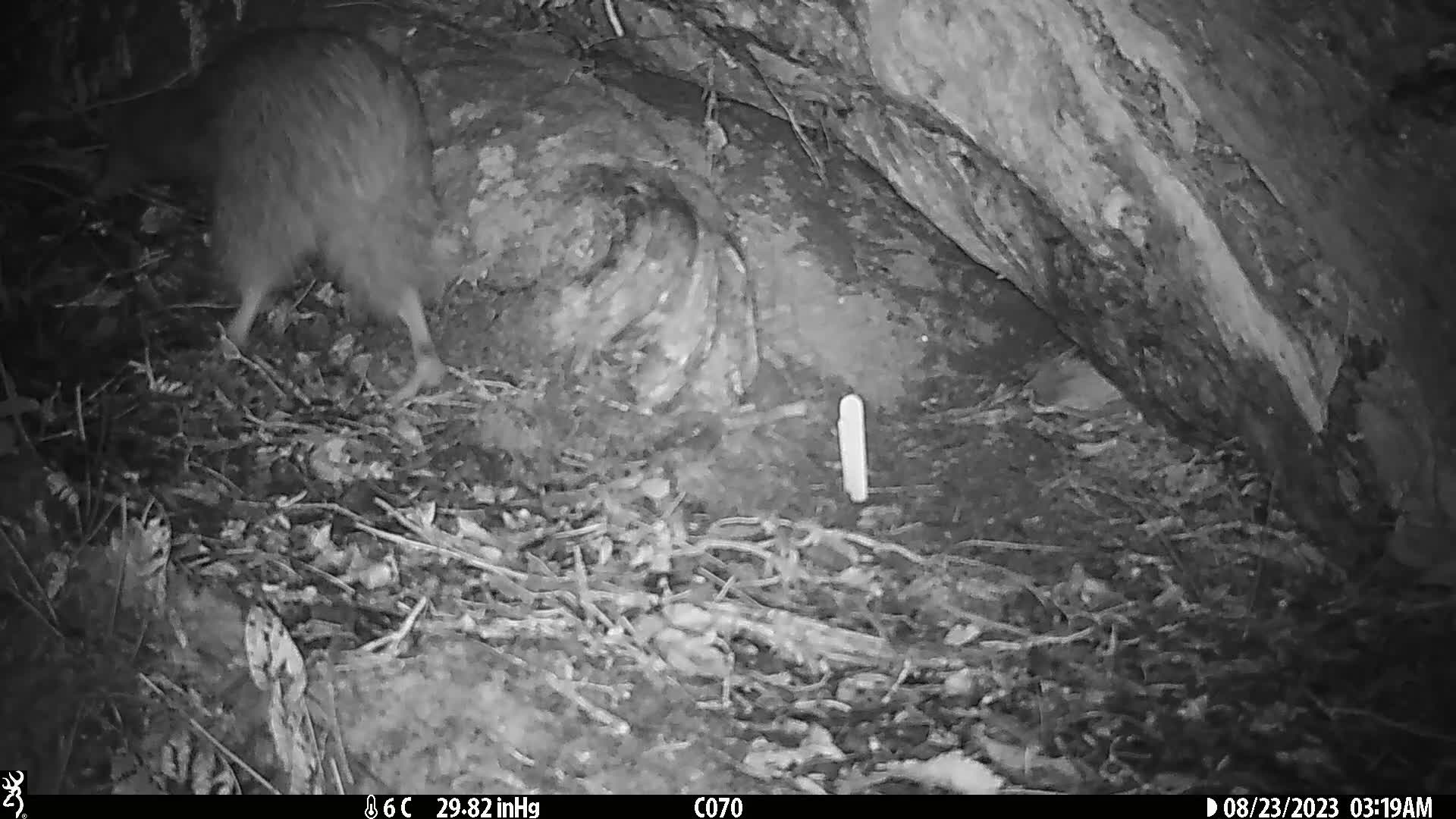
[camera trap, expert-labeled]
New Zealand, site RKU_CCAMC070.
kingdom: Animalia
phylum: Chordata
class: Aves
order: Apterygiformes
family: Apterygidae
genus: Apteryx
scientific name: Apteryx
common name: kiwi